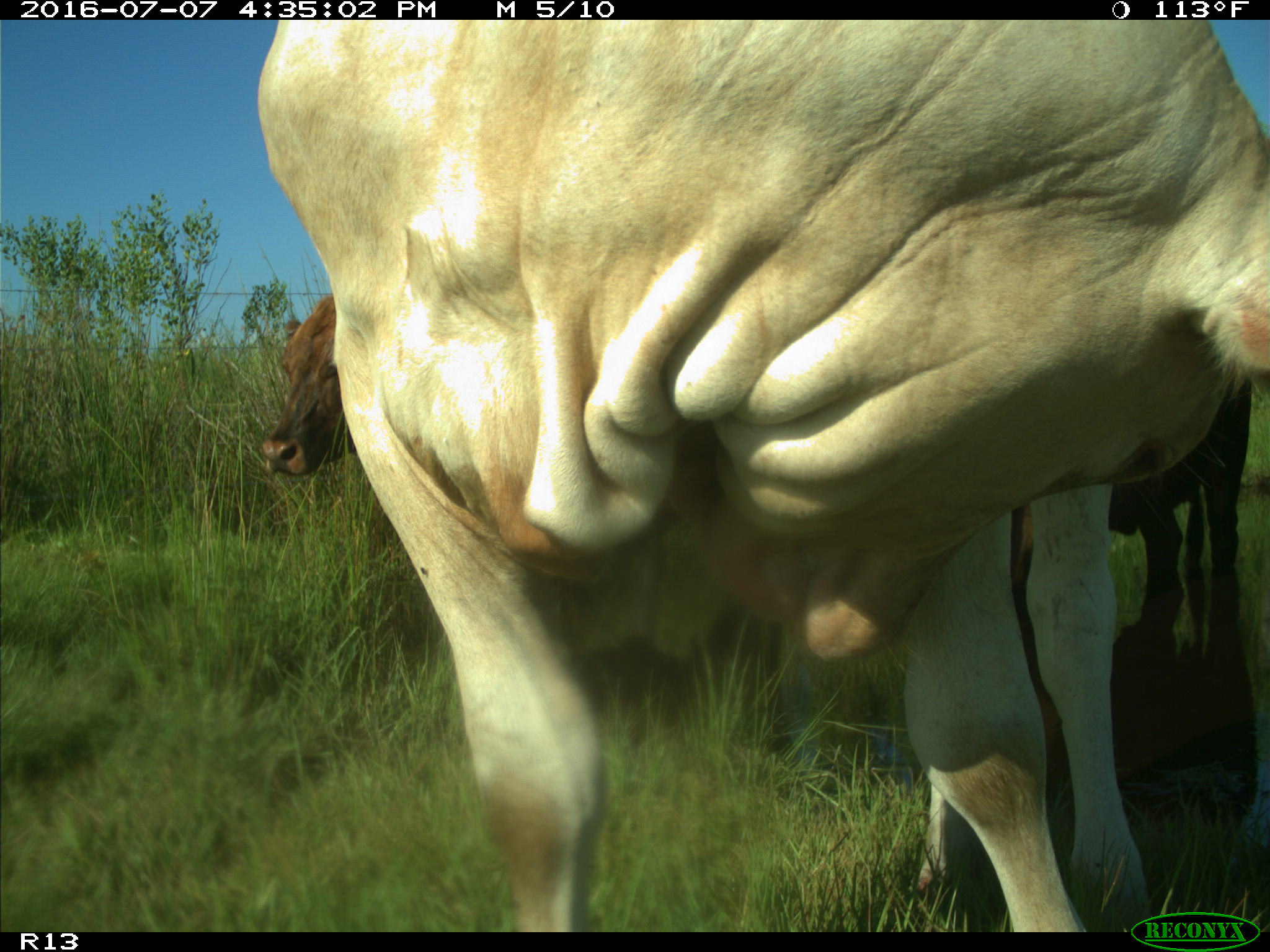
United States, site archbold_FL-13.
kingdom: Animalia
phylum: Chordata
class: Mammalia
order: Artiodactyla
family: Bovidae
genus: Bos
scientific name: Bos taurus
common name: domestic cow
Bos taurus (domestic cow).